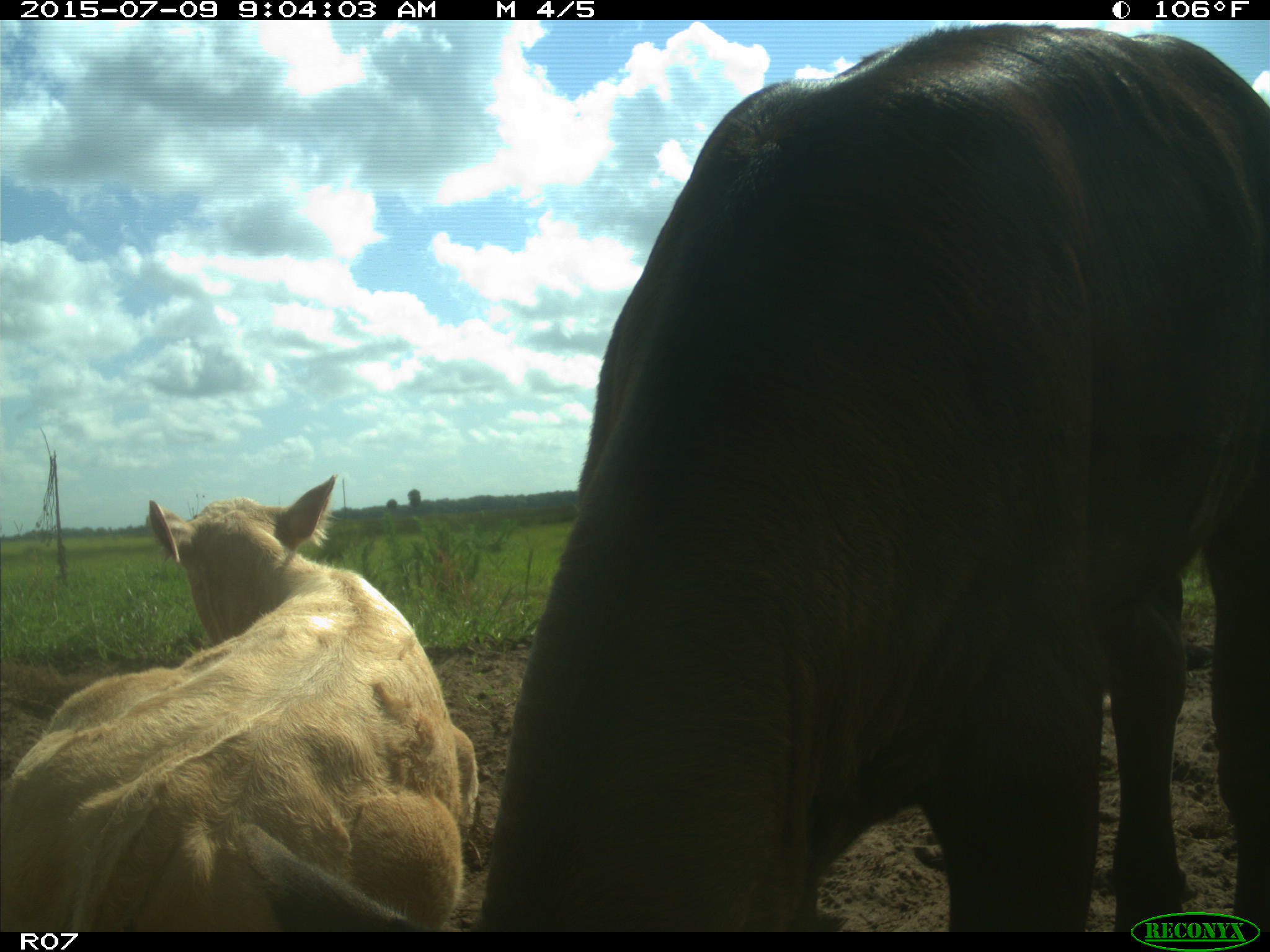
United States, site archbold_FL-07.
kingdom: Animalia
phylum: Chordata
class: Mammalia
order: Artiodactyla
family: Bovidae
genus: Bos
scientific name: Bos taurus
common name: domestic cow